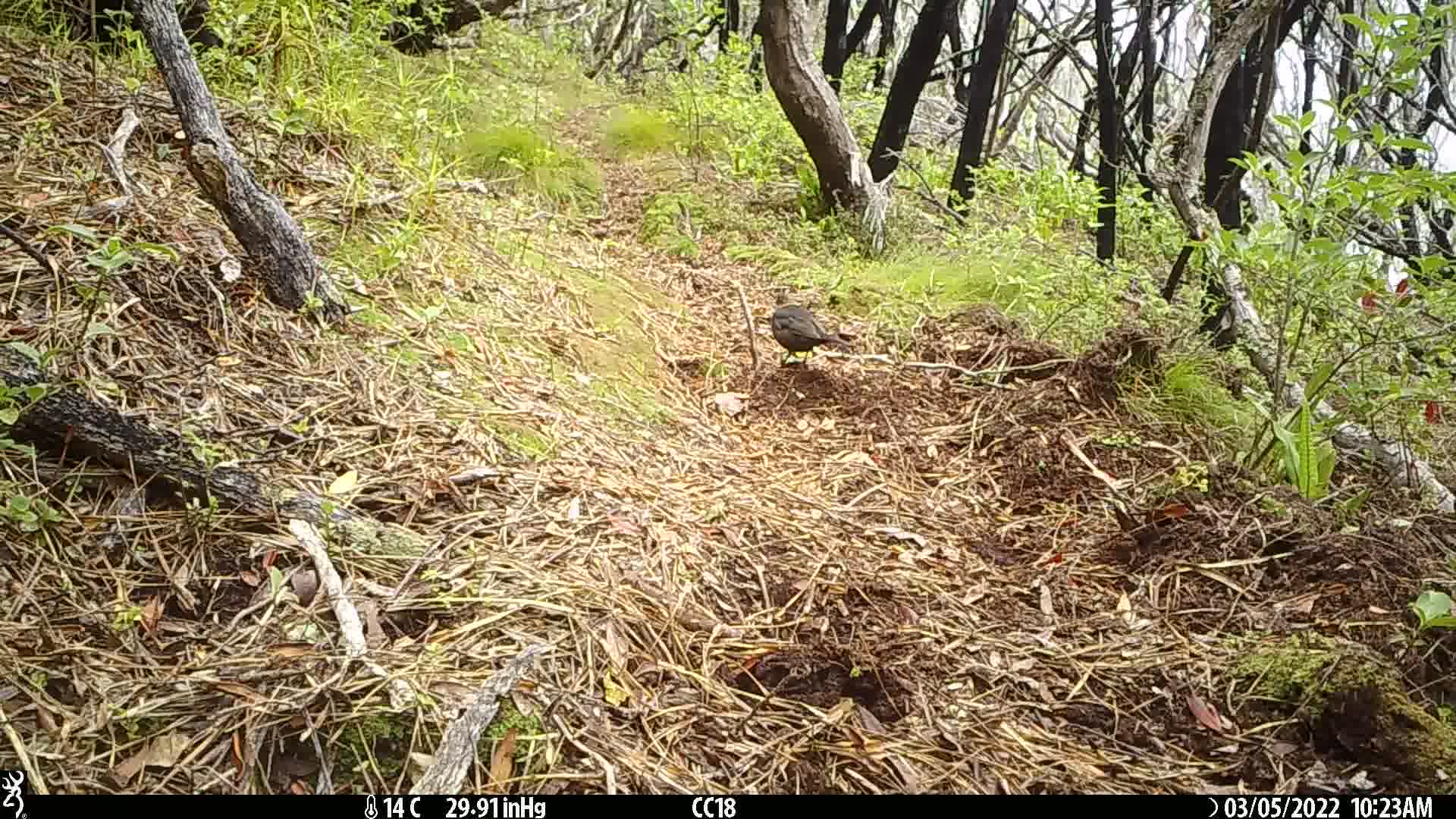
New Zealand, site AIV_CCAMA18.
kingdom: Animalia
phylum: Chordata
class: Aves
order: Passeriformes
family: Turdidae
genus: Turdus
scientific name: Turdus merula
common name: eurasian blackbird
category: blackbird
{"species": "blackbird (eurasian blackbird) (Turdus merula)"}